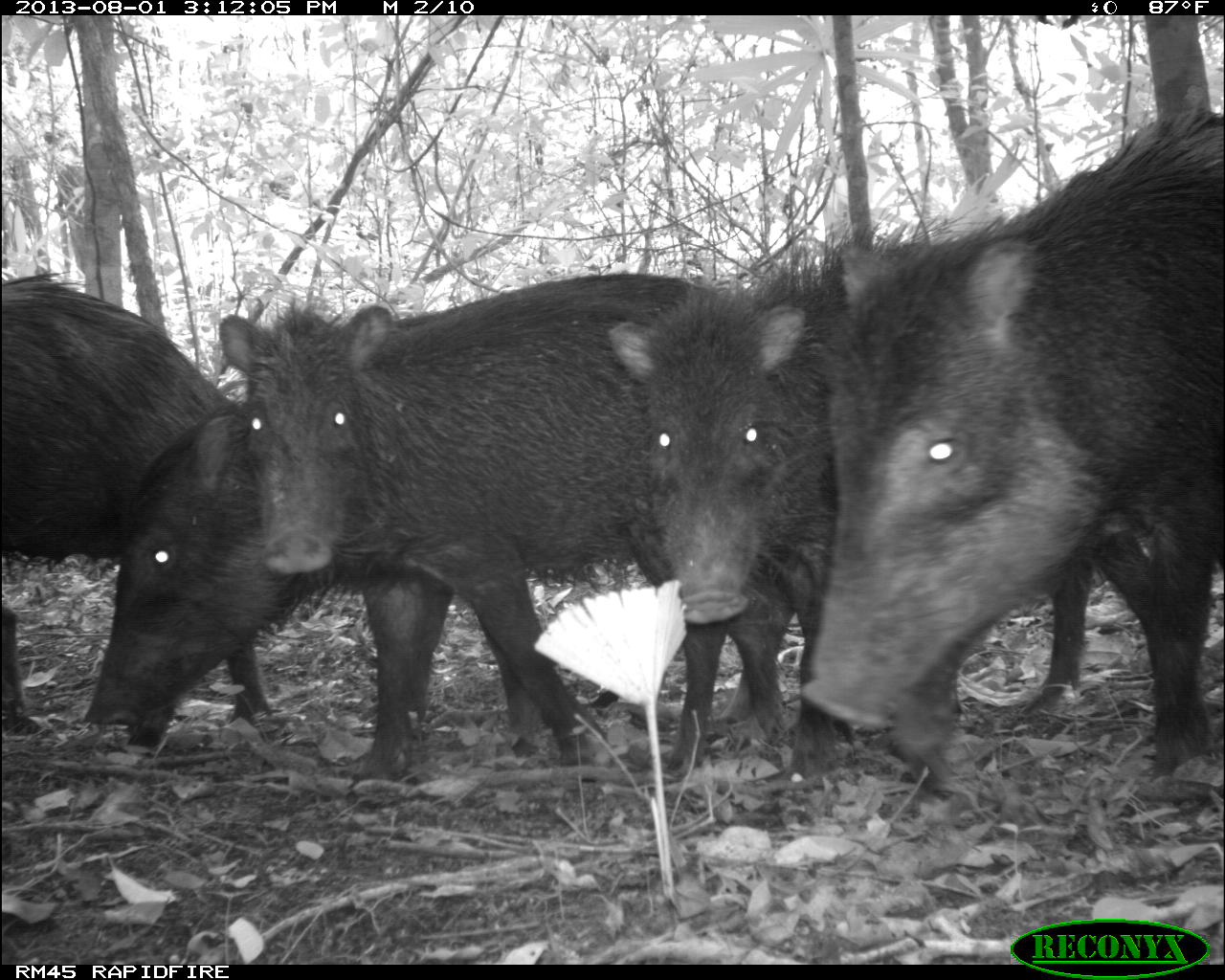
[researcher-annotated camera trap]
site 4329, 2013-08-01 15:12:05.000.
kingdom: Animalia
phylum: Chordata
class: Mammalia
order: Artiodactyla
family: Tayassuidae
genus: Tayassu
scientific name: Tayassu pecari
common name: white-lipped peccary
Tayassu pecari (white-lipped peccary), count 14.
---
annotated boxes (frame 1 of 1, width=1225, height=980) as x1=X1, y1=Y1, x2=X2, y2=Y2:
tayassu pecari: x1=609, y1=202, x2=1178, y2=786; x1=217, y1=271, x2=738, y2=779; x1=806, y1=109, x2=1225, y2=729; x1=85, y1=403, x2=541, y2=771; x1=2, y1=270, x2=234, y2=735